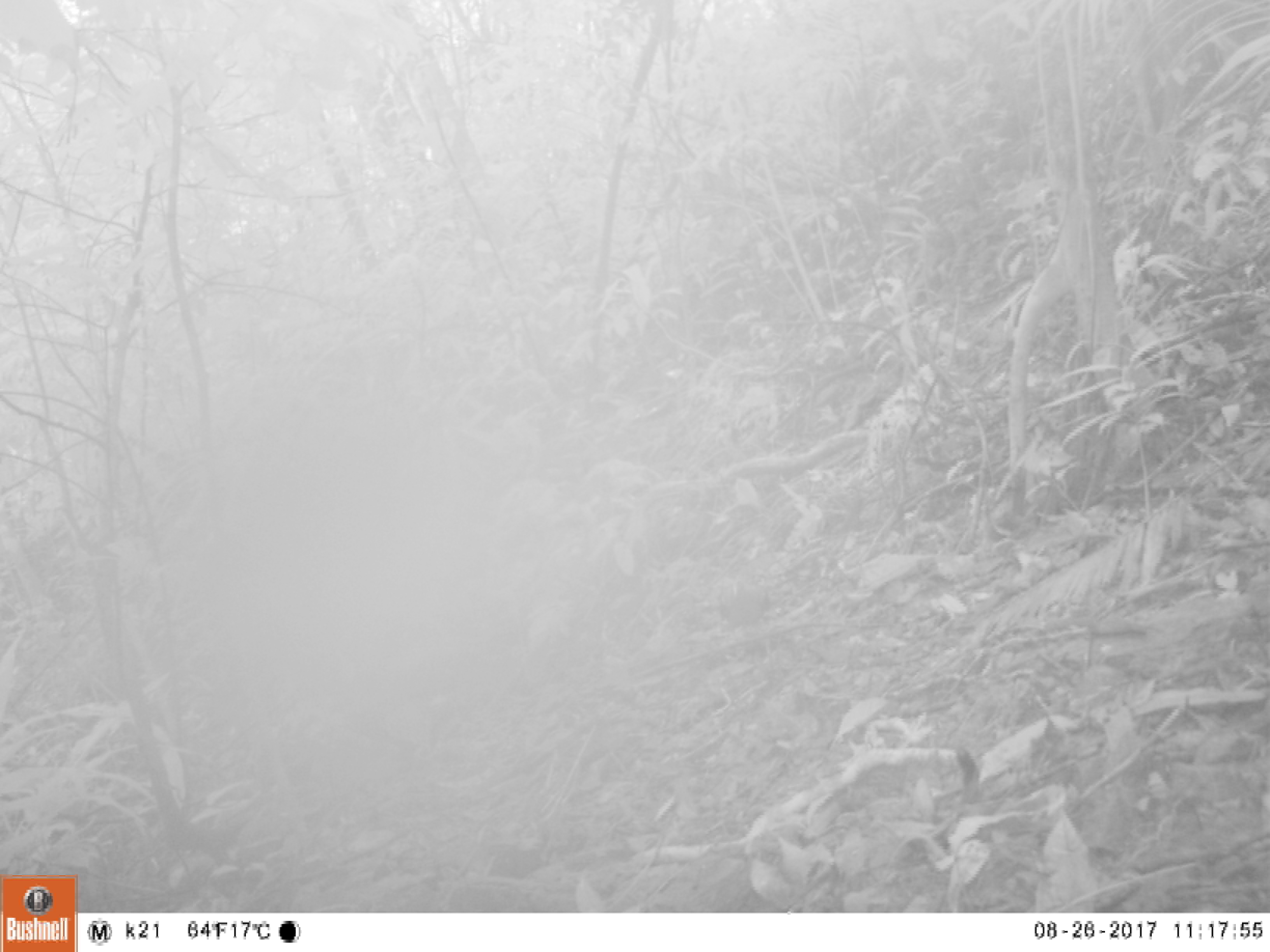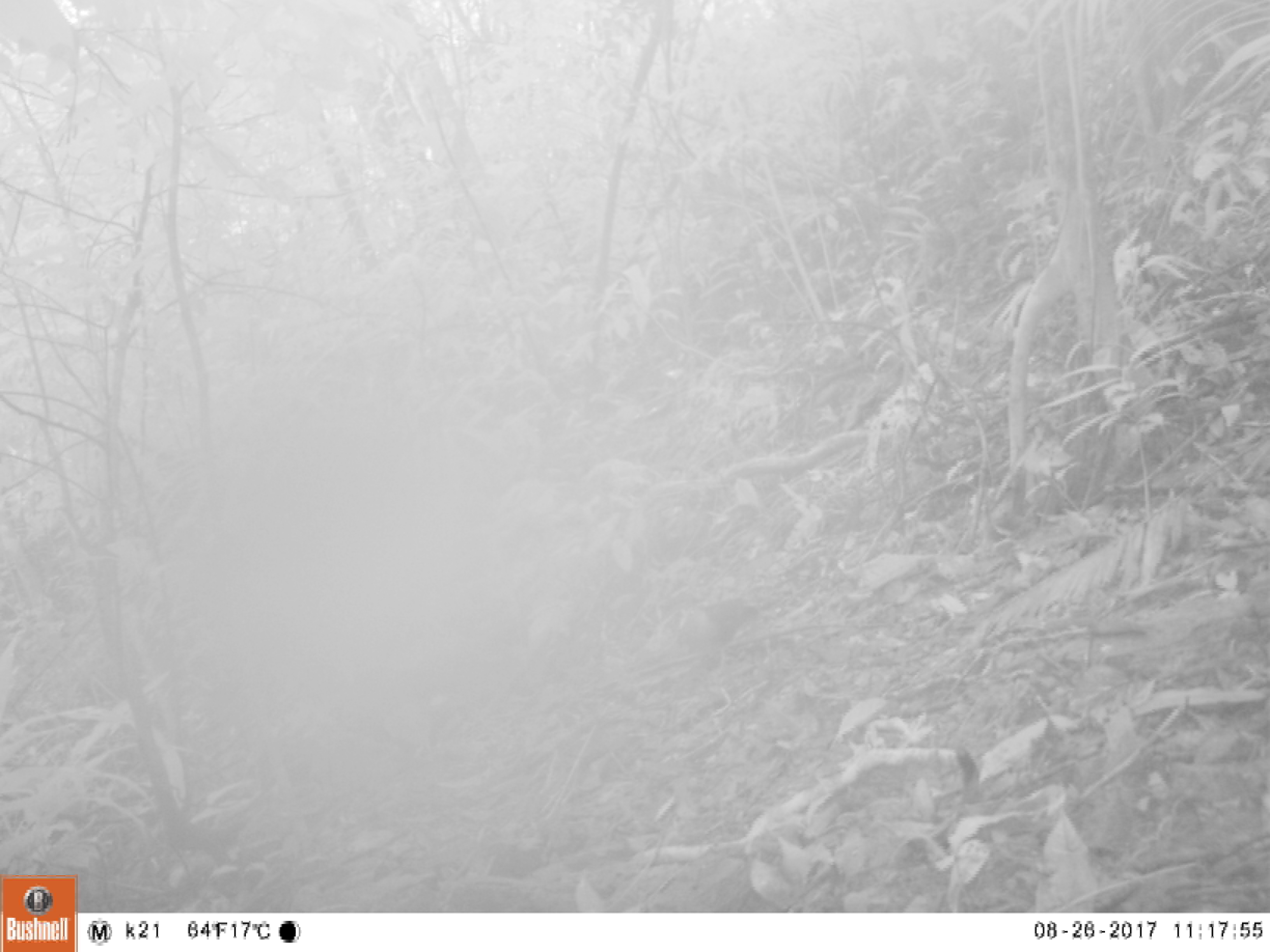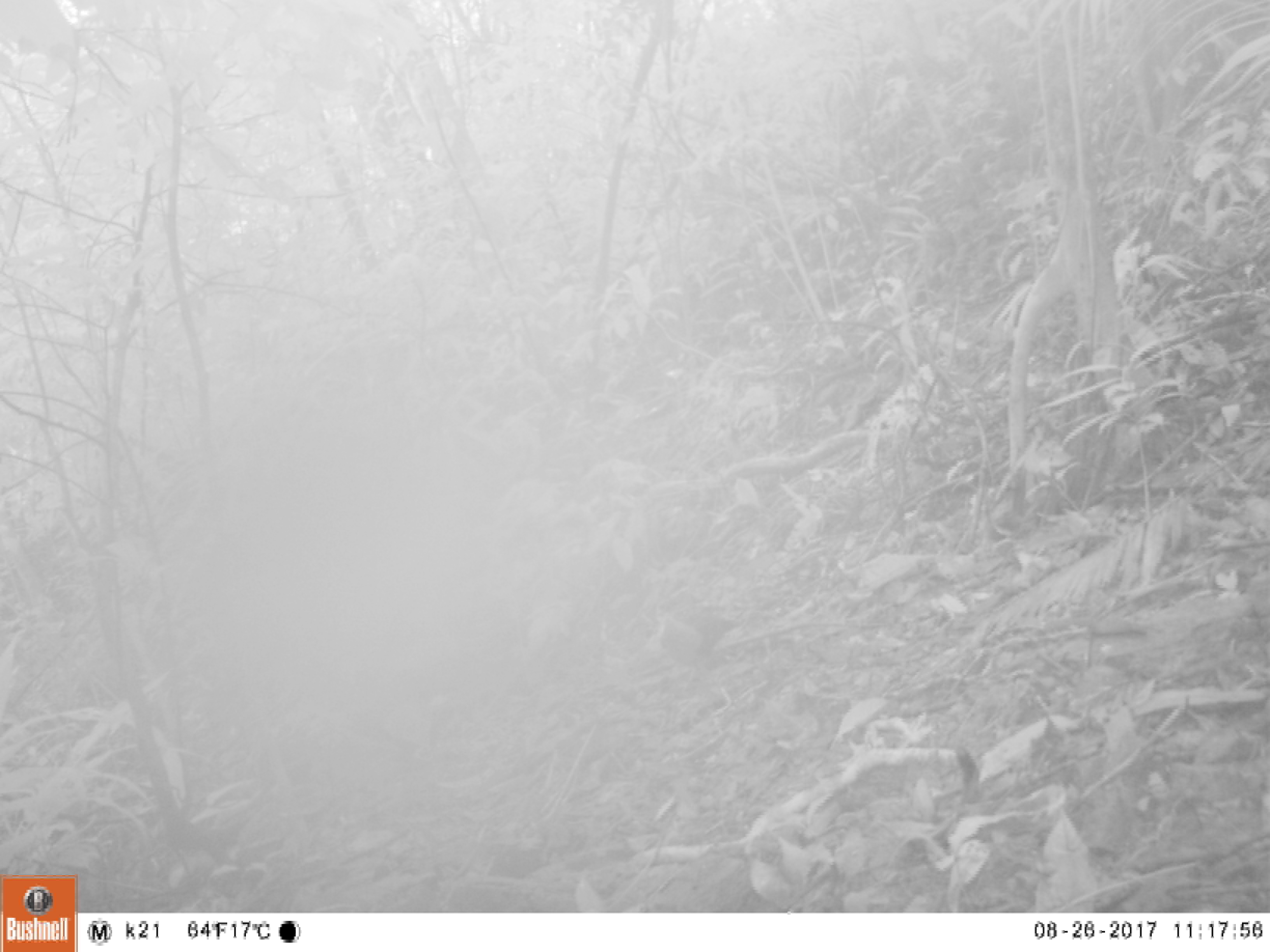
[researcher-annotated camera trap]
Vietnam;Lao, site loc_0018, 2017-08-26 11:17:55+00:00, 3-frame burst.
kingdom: Animalia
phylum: Chordata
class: Aves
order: Columbiformes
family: Columbidae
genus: Chalcophaps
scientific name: Chalcophaps indica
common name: emerald dove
Emerald dove (Chalcophaps indica). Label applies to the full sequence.